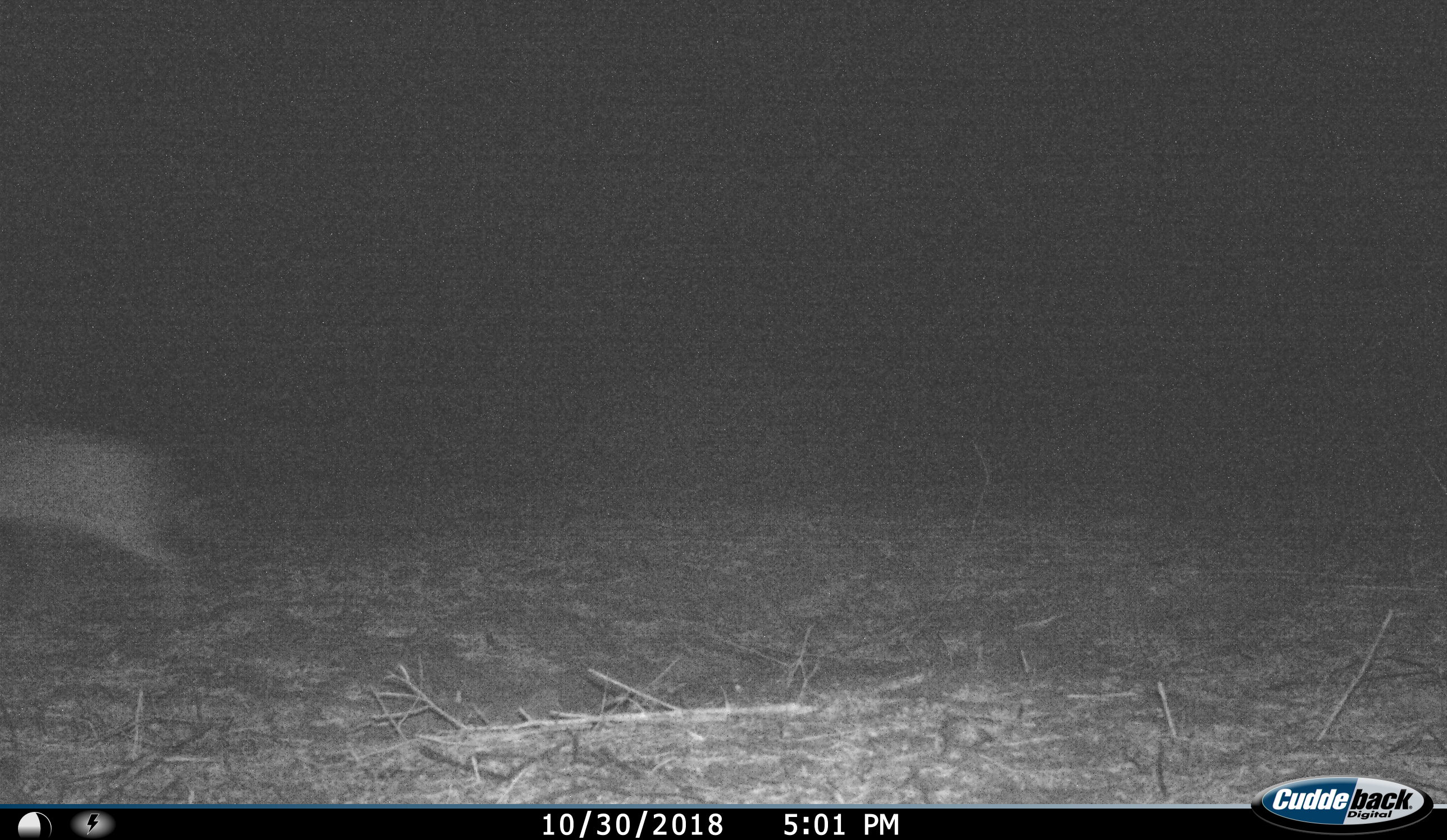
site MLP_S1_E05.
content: unidentified animal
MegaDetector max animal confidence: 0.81